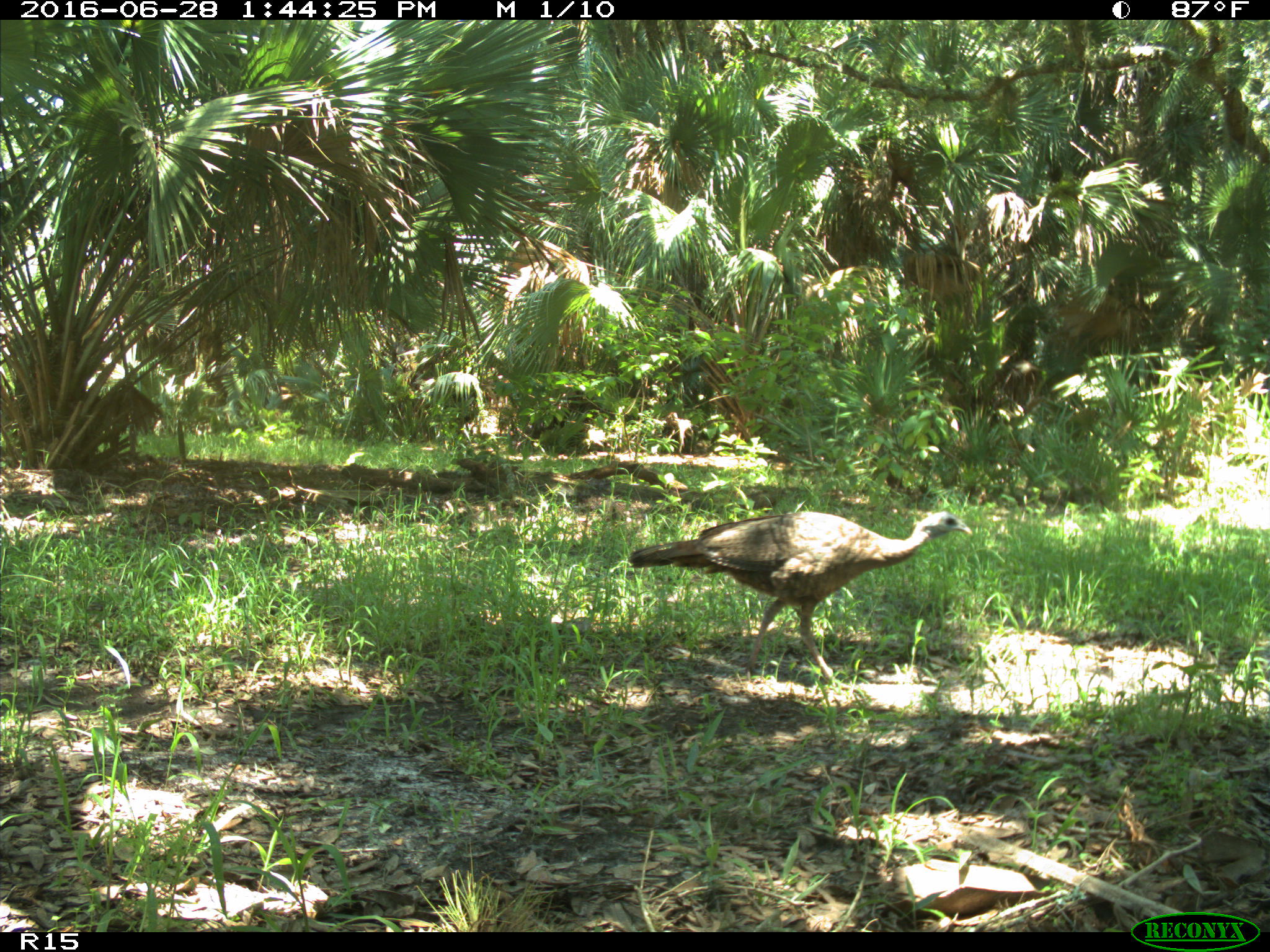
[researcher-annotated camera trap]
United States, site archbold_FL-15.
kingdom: Animalia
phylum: Chordata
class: Aves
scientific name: Aves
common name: birds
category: unidentified bird